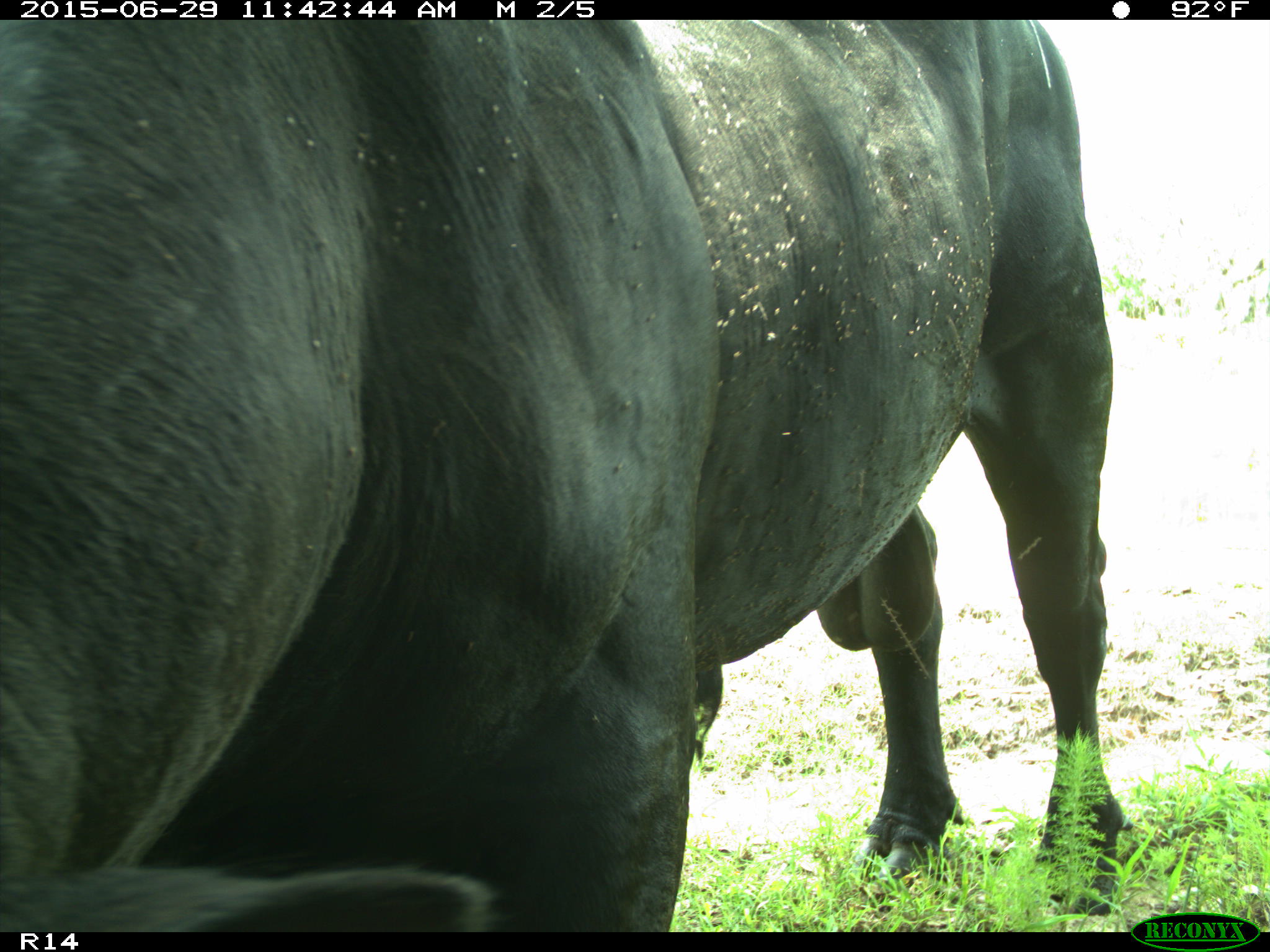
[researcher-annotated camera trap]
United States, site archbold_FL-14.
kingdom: Animalia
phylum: Chordata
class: Mammalia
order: Artiodactyla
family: Bovidae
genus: Bos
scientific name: Bos taurus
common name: domestic cow